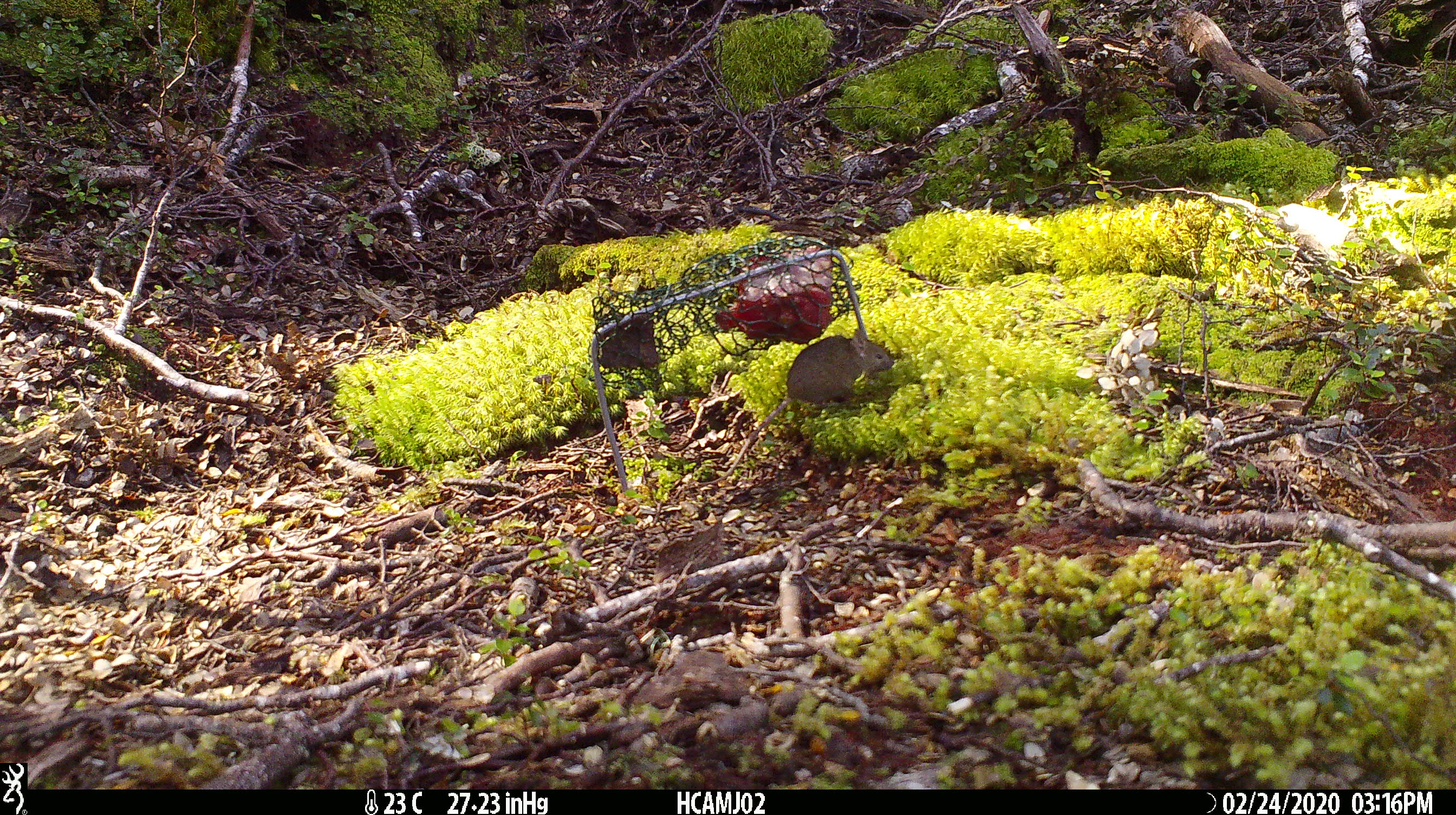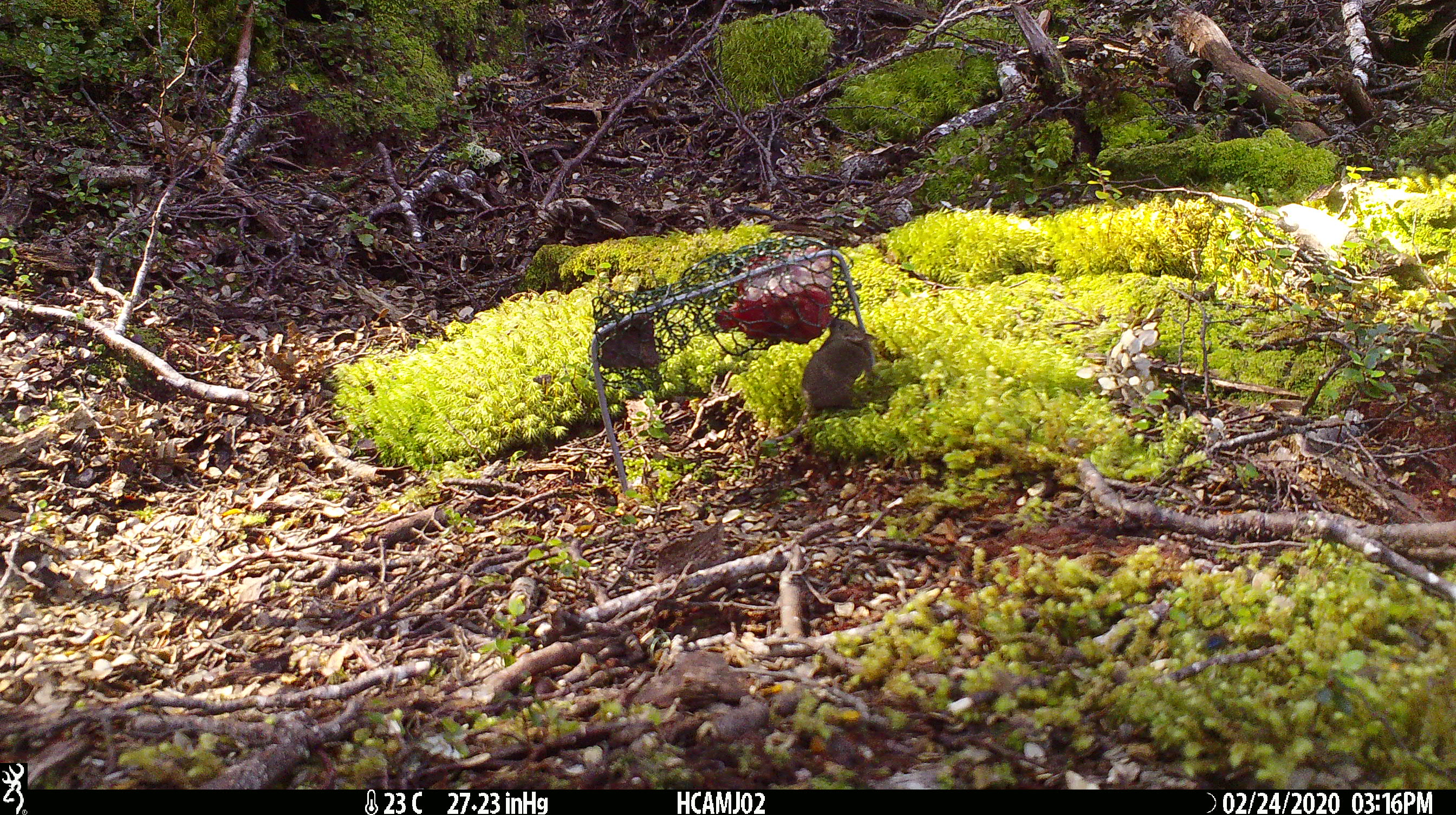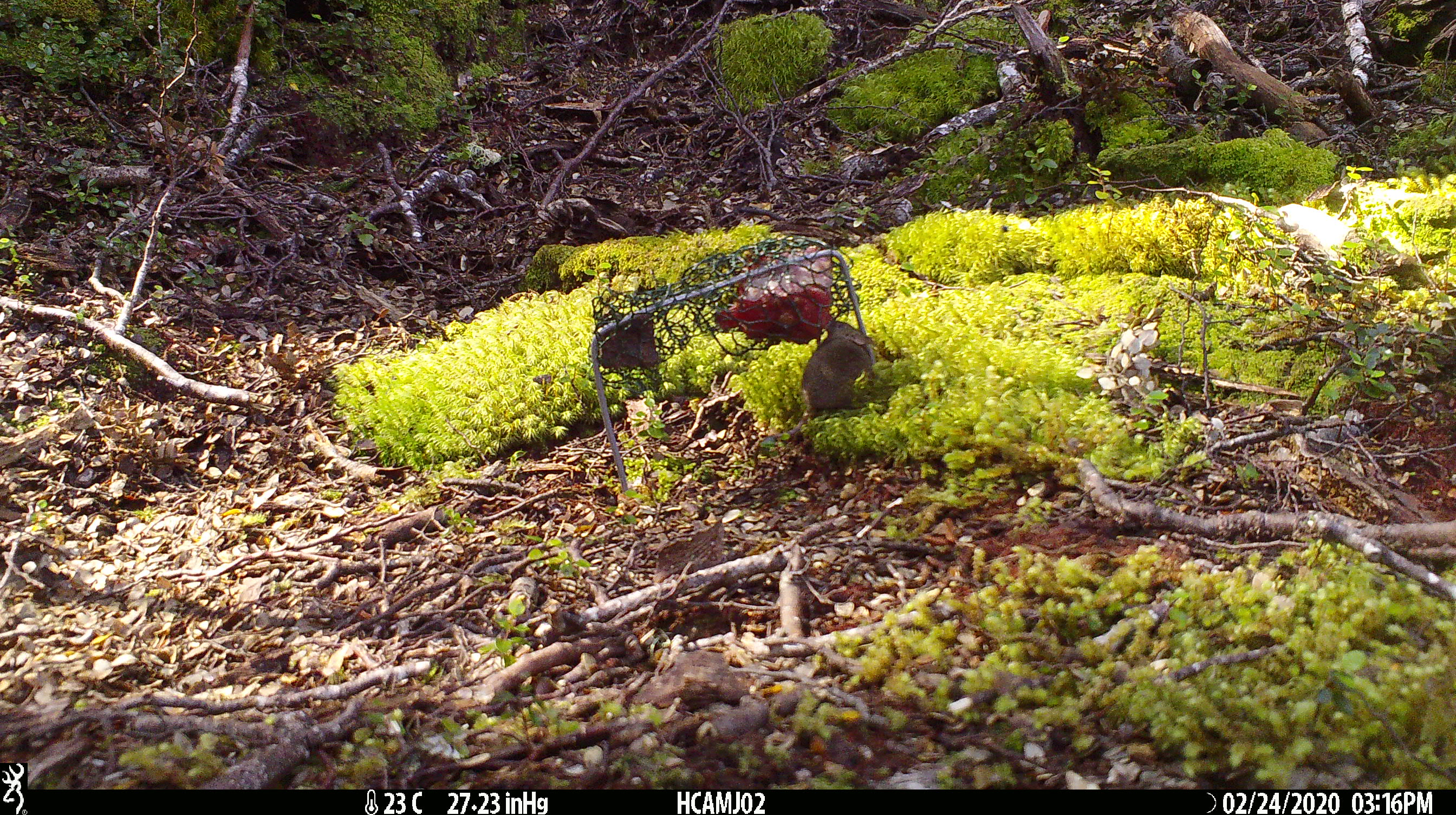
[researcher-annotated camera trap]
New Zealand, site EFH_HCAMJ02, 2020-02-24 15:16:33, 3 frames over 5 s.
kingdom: Animalia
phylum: Chordata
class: Mammalia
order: Rodentia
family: Muridae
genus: Mus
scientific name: Mus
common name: mouse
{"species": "mouse (Mus)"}